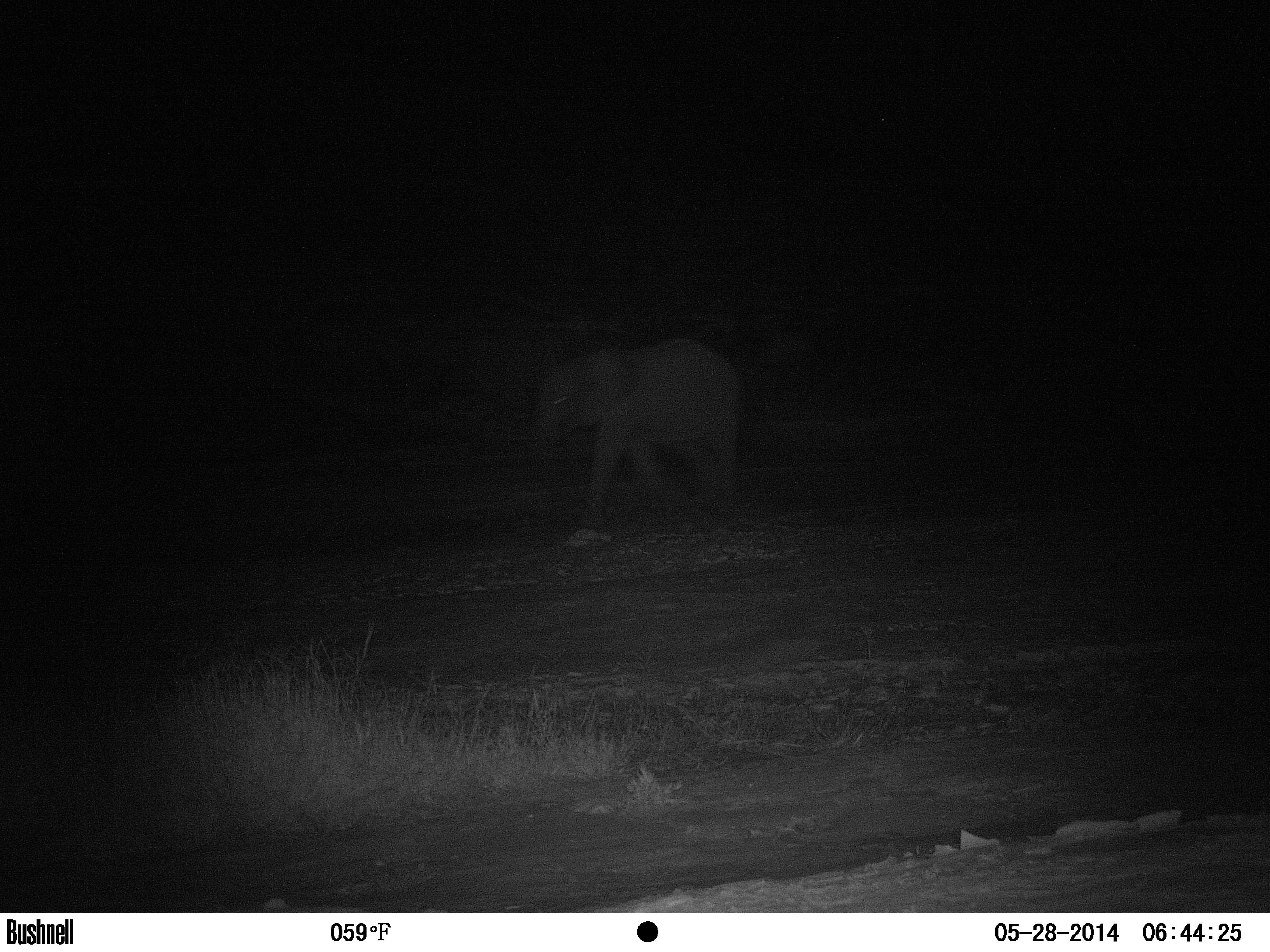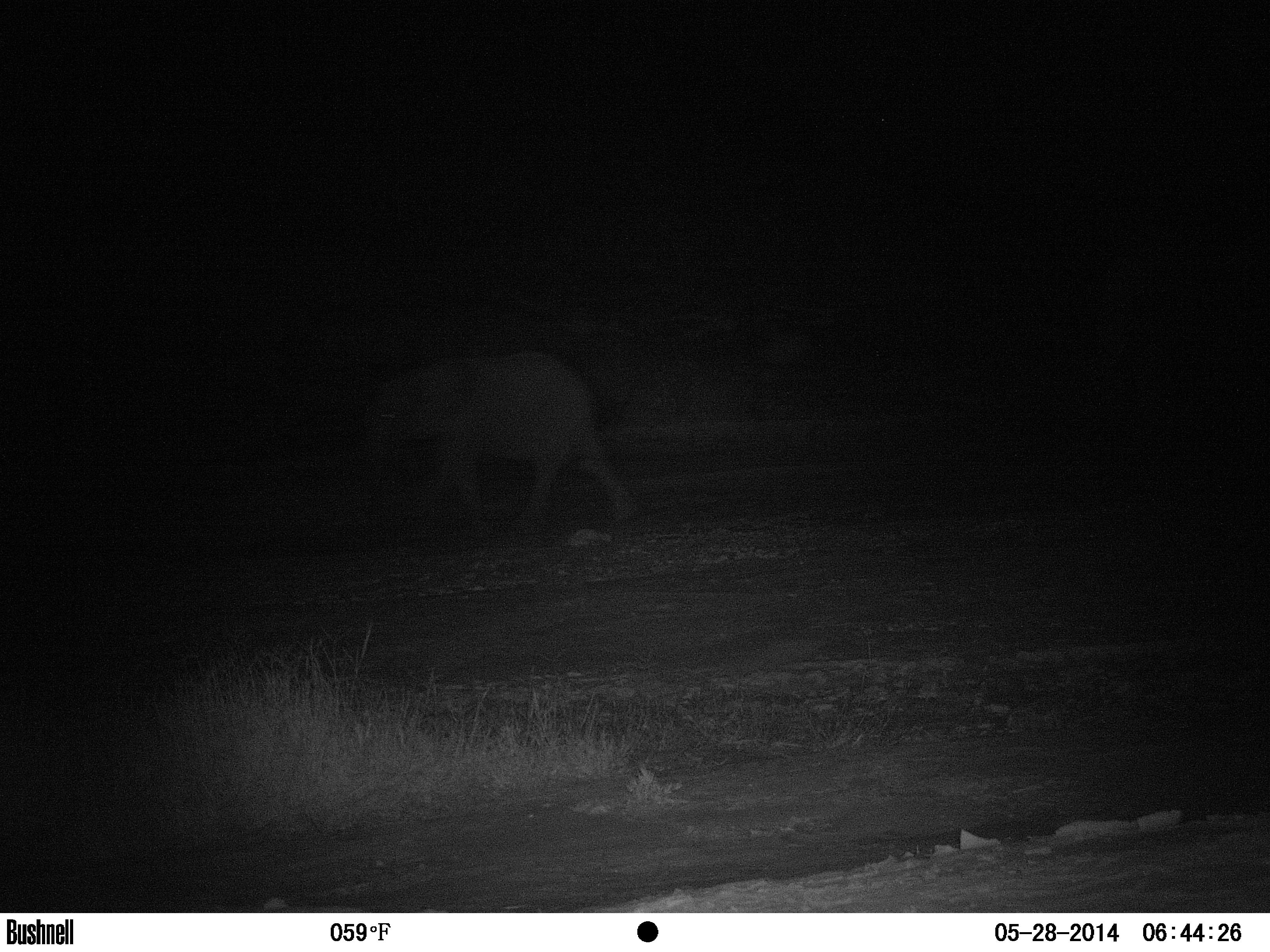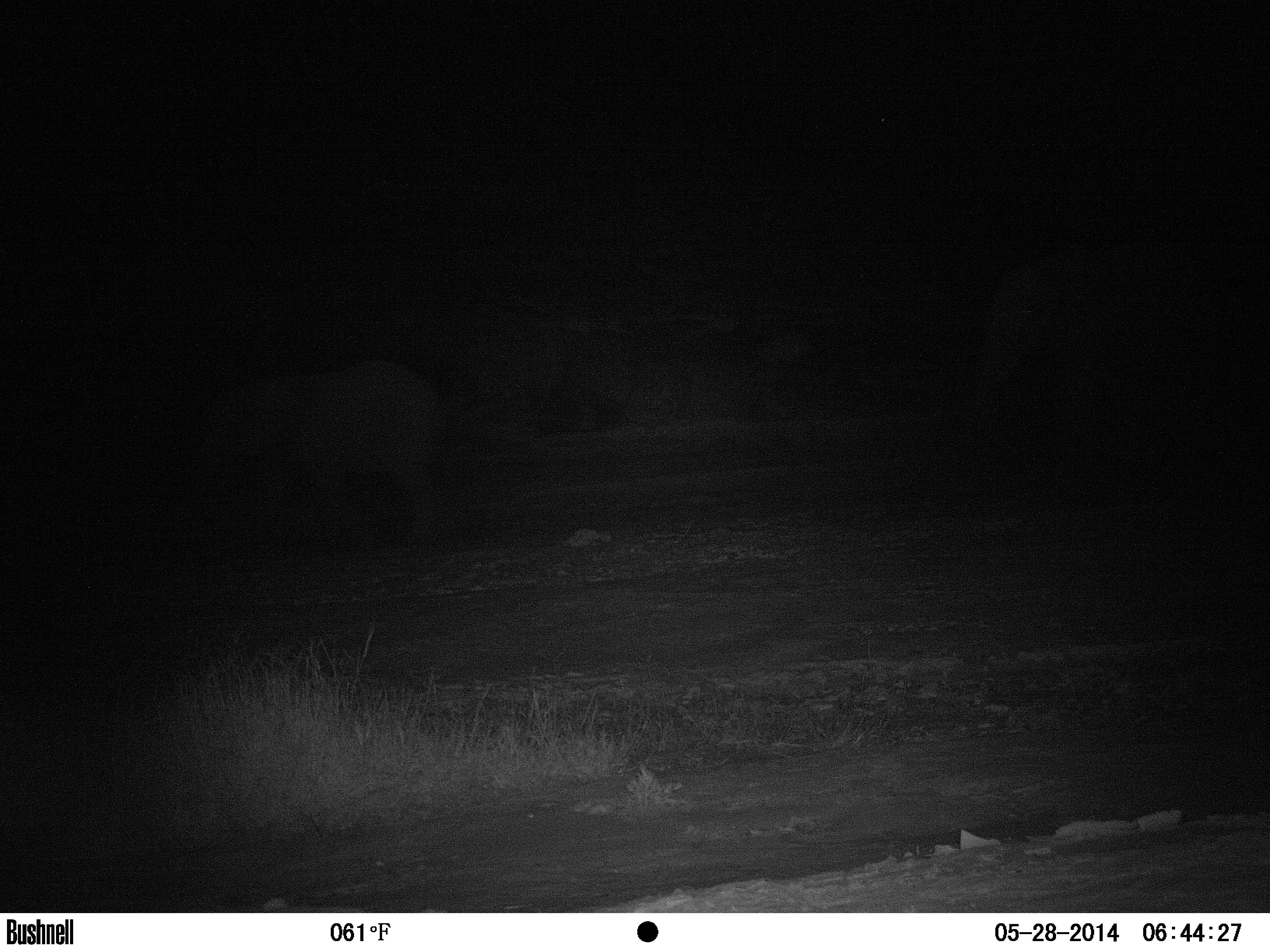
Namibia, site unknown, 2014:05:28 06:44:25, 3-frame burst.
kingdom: Animalia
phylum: Chordata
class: Mammalia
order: Proboscidea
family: Elephantidae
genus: Loxodonta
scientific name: Loxodonta africana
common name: african elephant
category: loxodanta africana